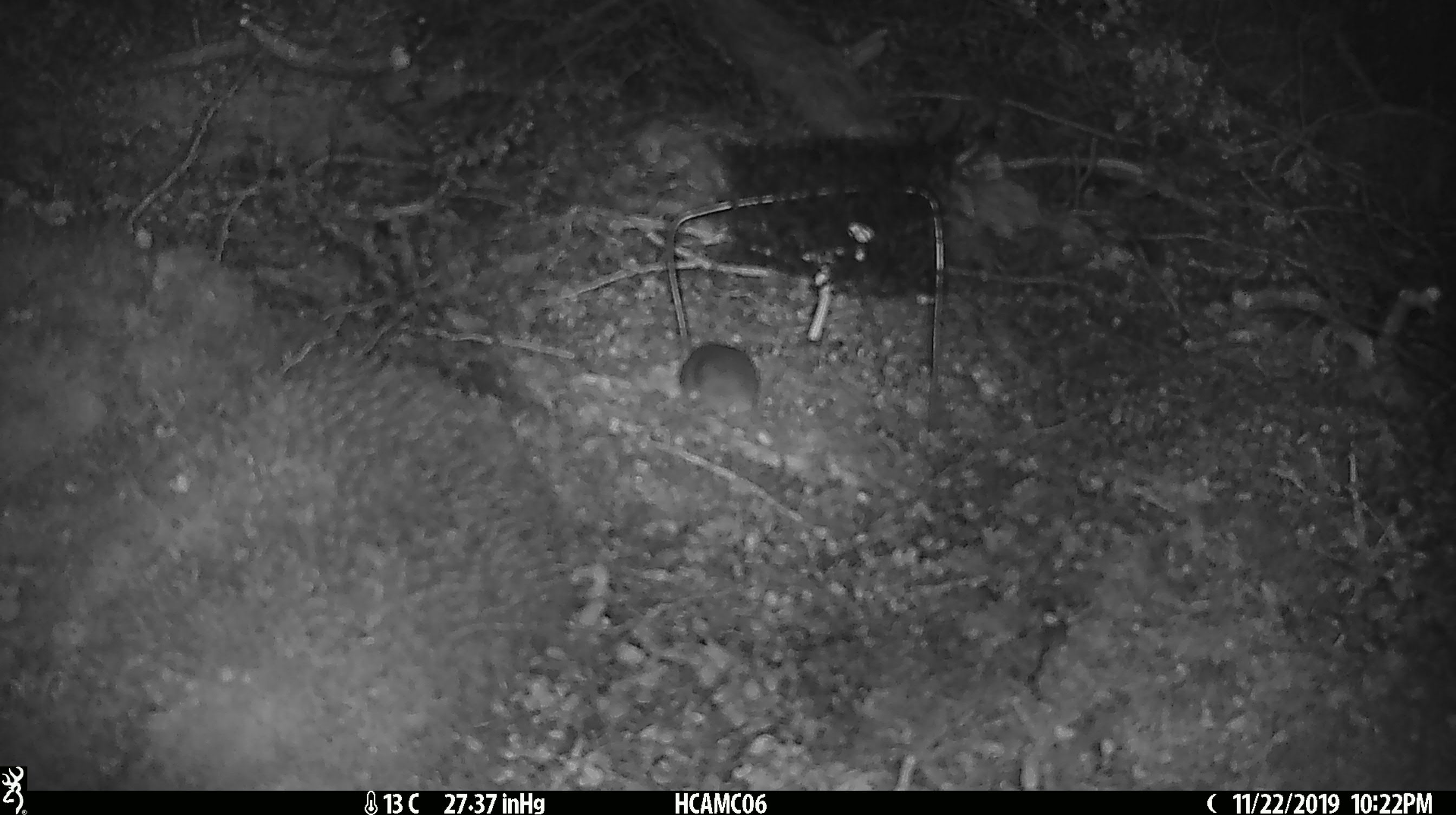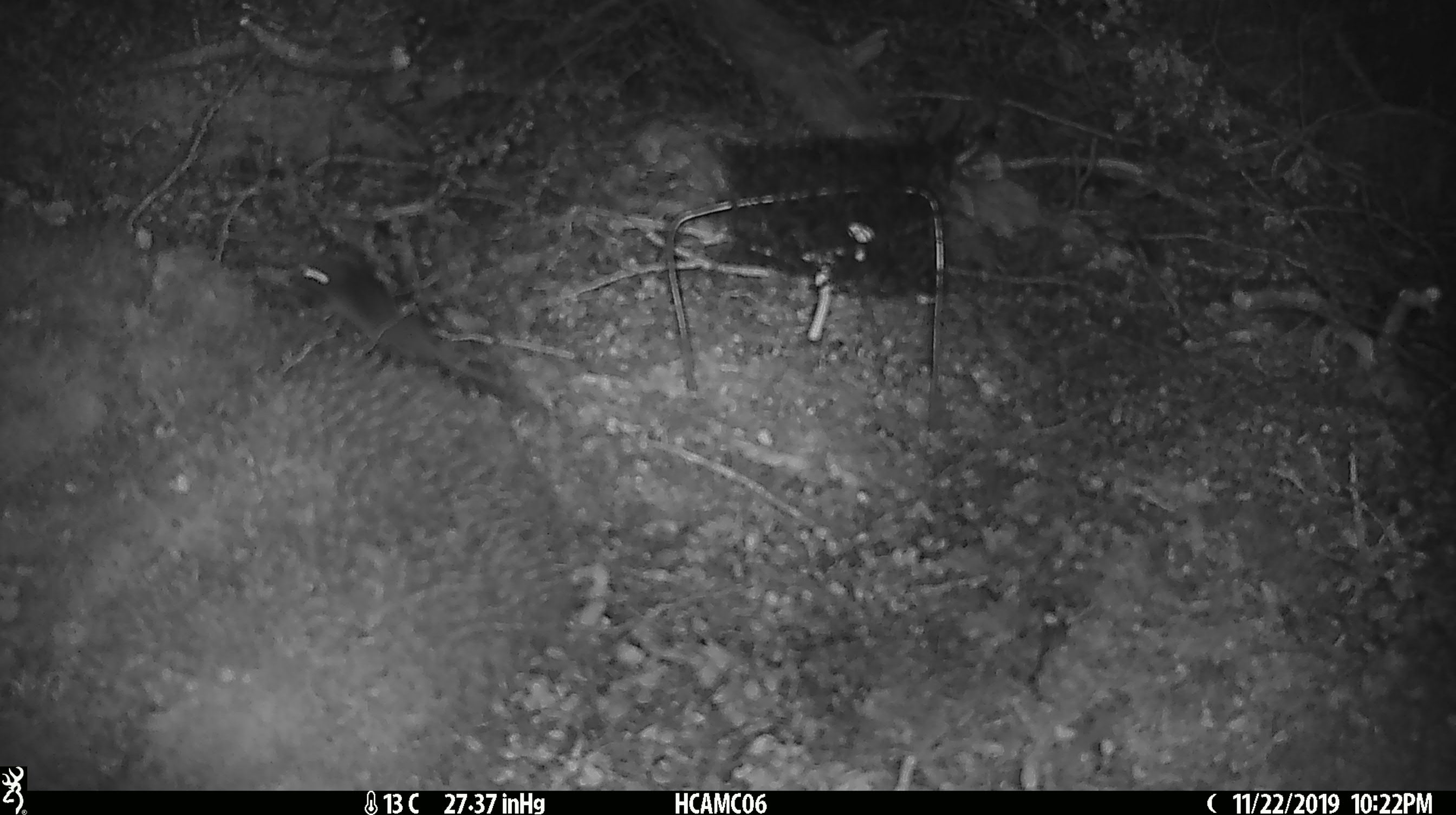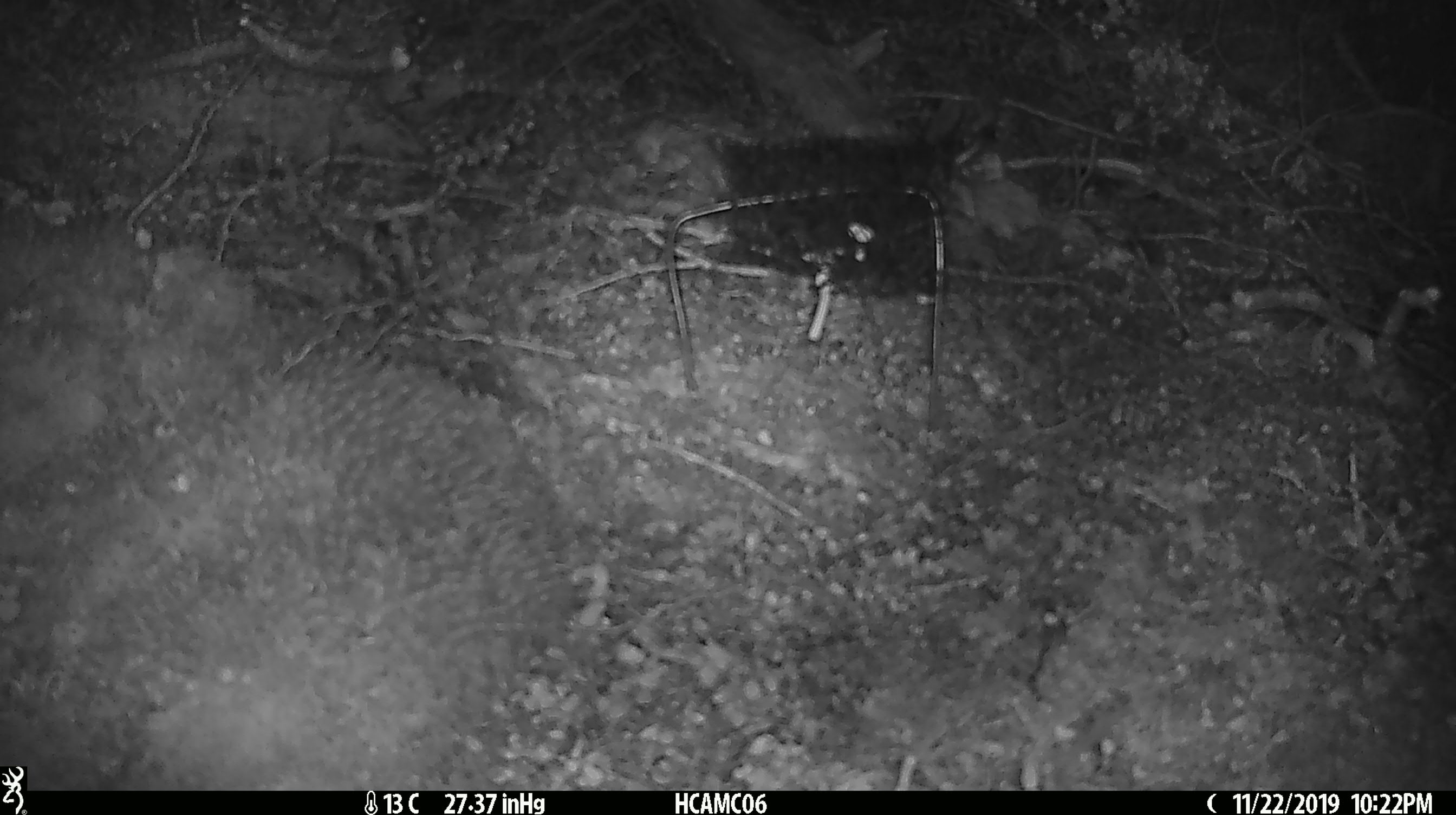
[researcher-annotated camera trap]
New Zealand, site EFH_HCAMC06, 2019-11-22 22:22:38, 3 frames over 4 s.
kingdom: Animalia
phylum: Chordata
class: Mammalia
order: Rodentia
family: Muridae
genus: Mus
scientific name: Mus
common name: mouse